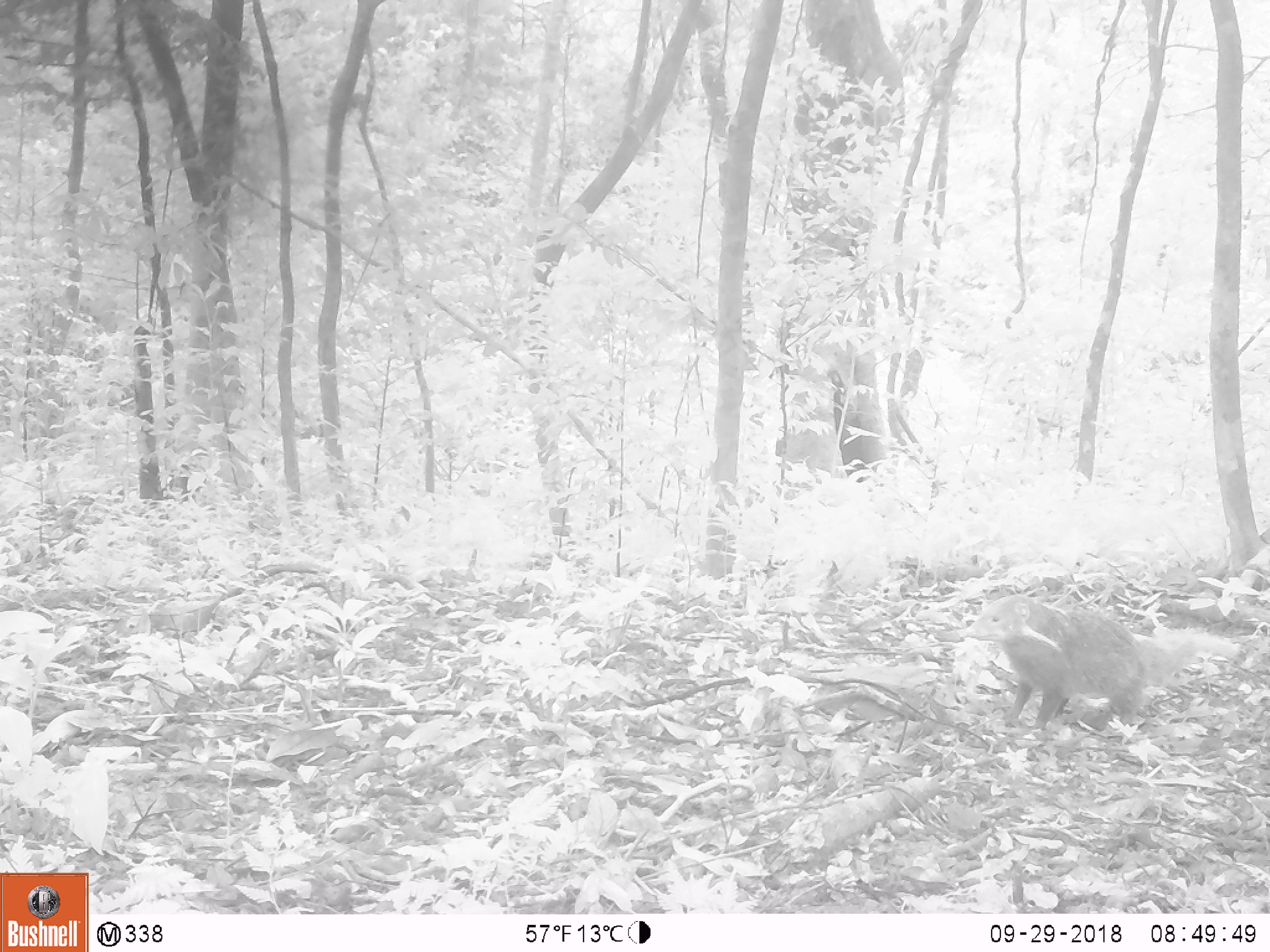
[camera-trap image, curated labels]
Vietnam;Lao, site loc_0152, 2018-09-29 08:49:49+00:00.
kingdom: Animalia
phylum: Chordata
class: Mammalia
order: Carnivora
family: Herpestidae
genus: Urva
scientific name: Urva urva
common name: crab-eating mongoose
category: crab eating mongoose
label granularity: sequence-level